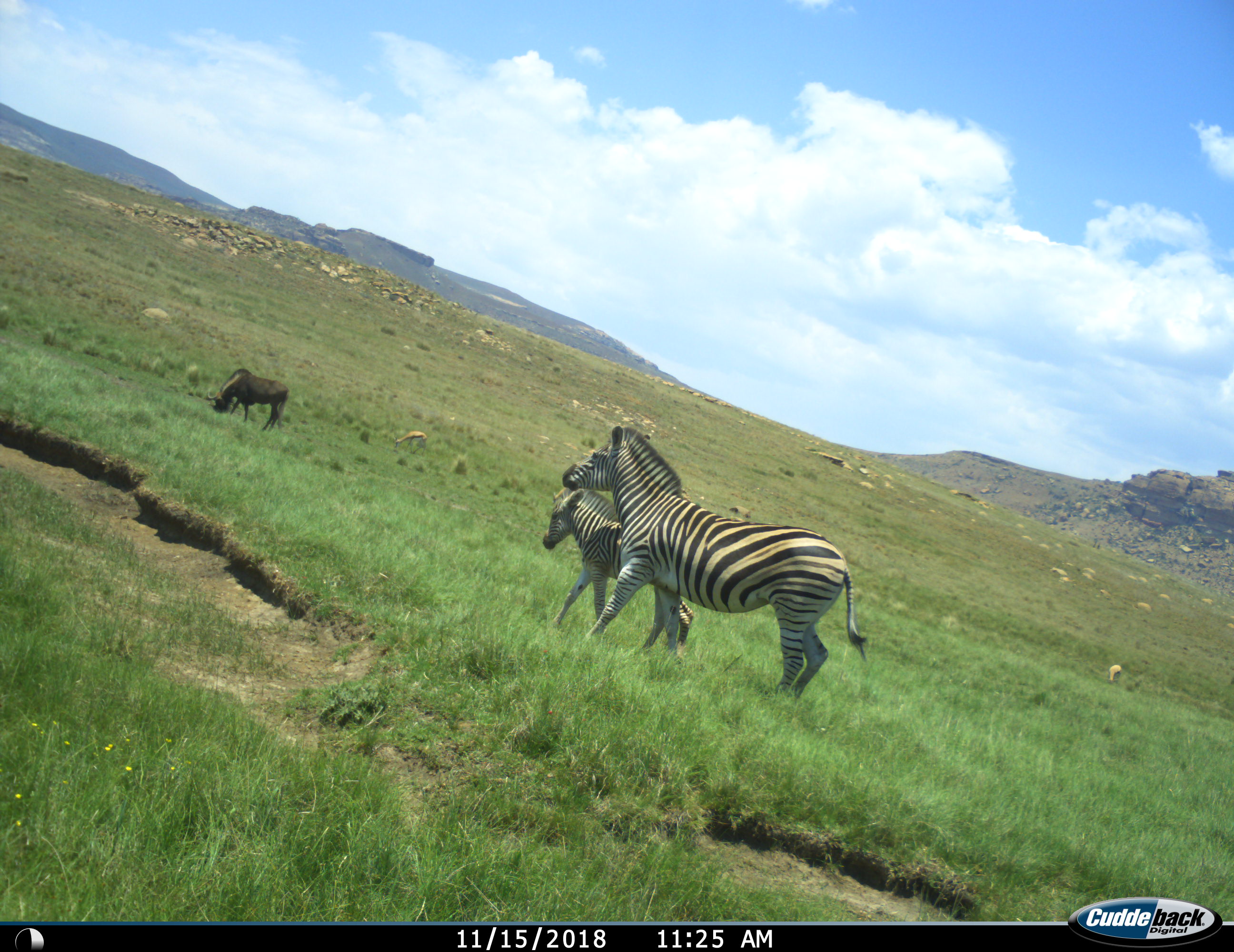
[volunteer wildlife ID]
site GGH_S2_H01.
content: unidentified animal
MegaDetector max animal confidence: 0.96